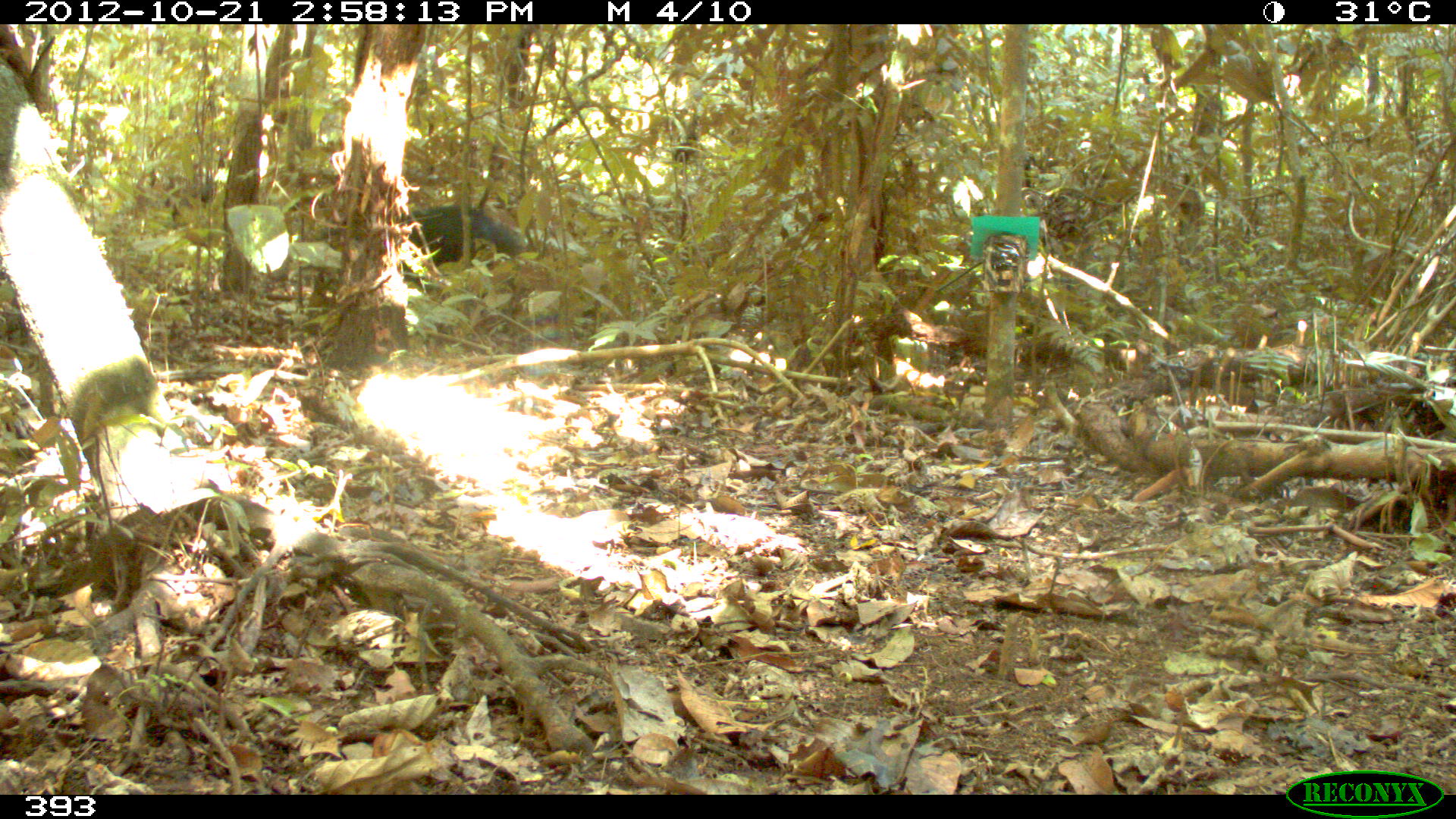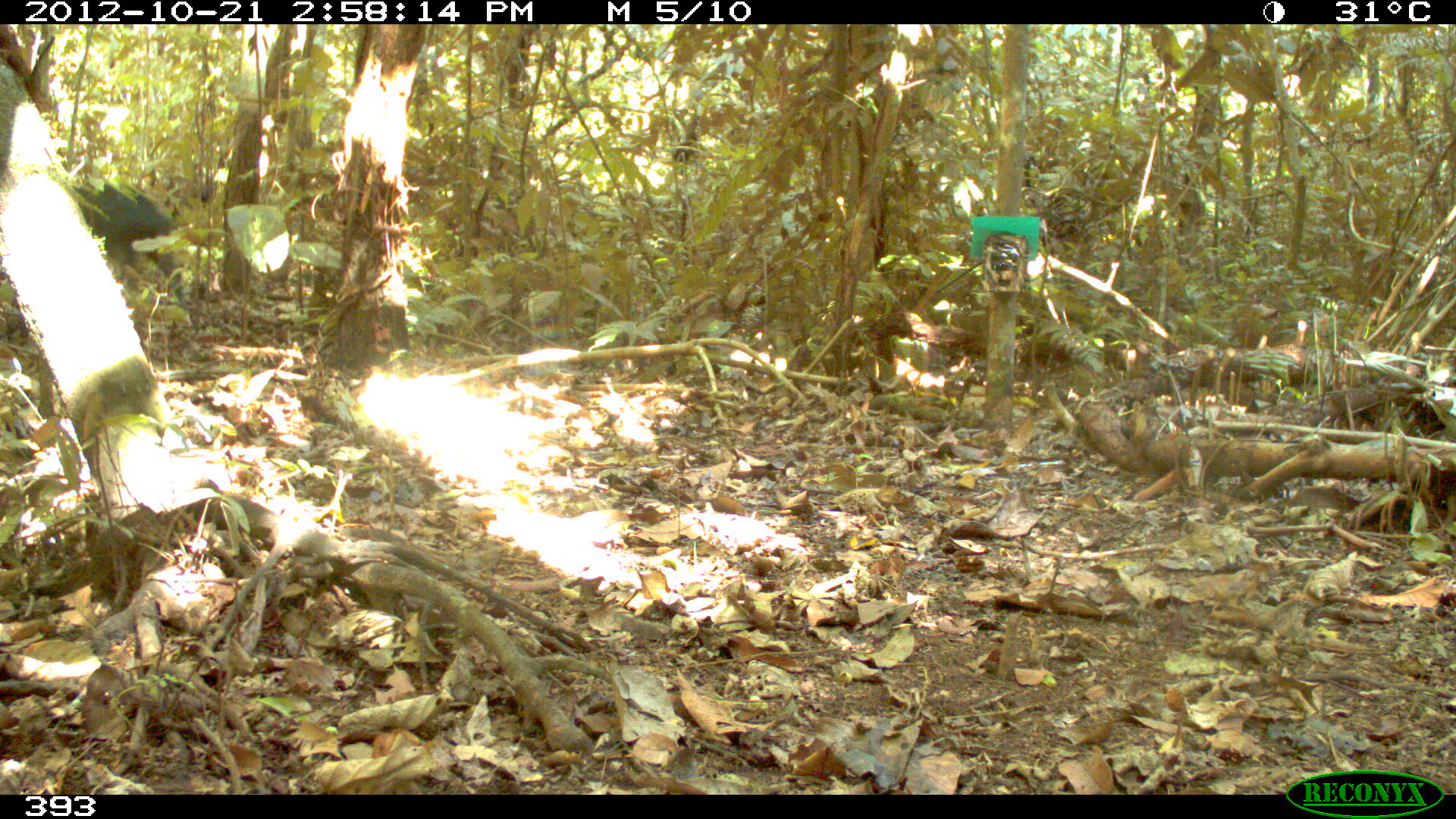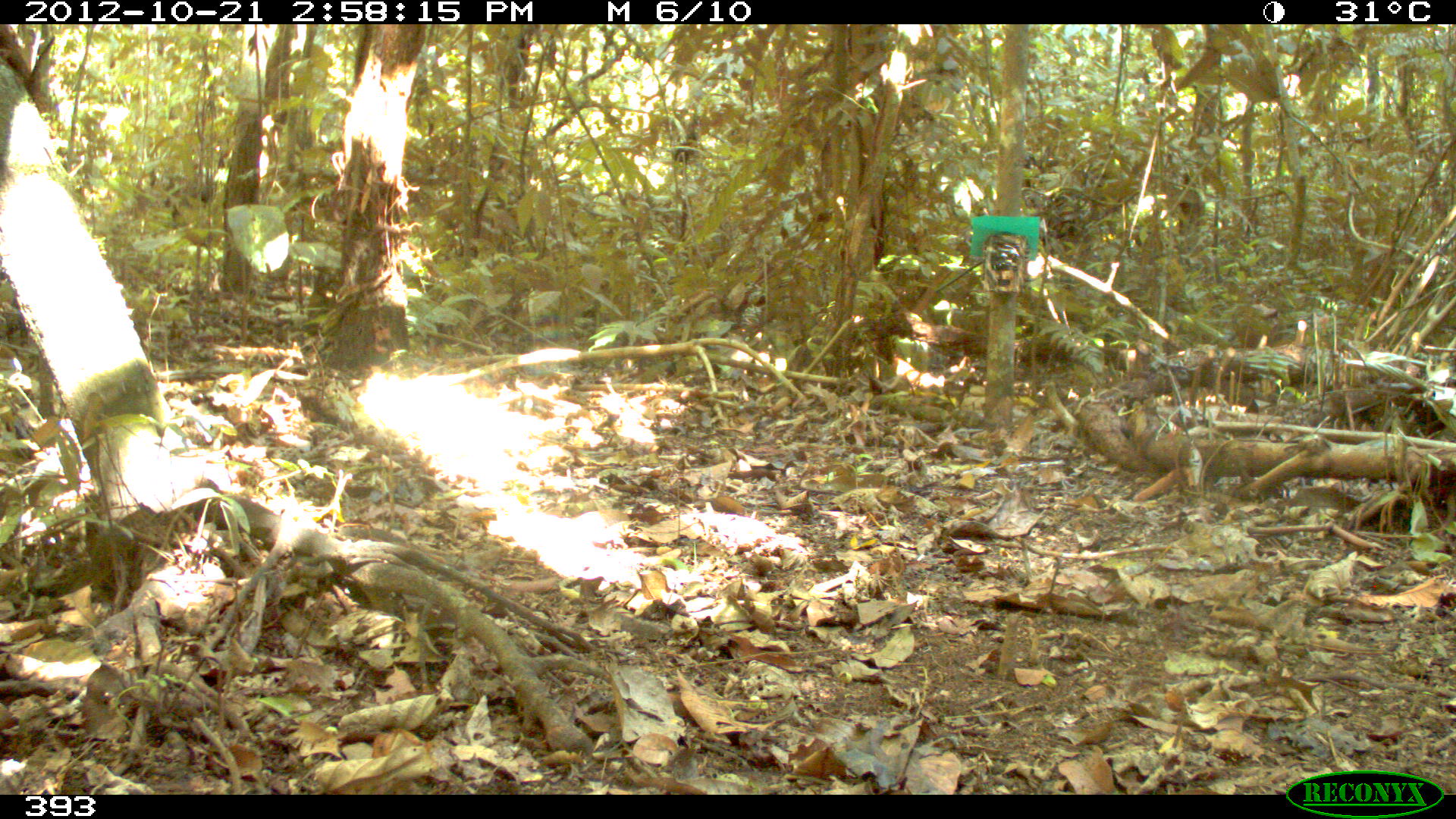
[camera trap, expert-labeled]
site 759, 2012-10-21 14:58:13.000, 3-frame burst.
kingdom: Animalia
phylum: Chordata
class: Mammalia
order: Artiodactyla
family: Tayassuidae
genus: Tayassu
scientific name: Tayassu pecari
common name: white-lipped peccary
Tayassu pecari (white-lipped peccary).